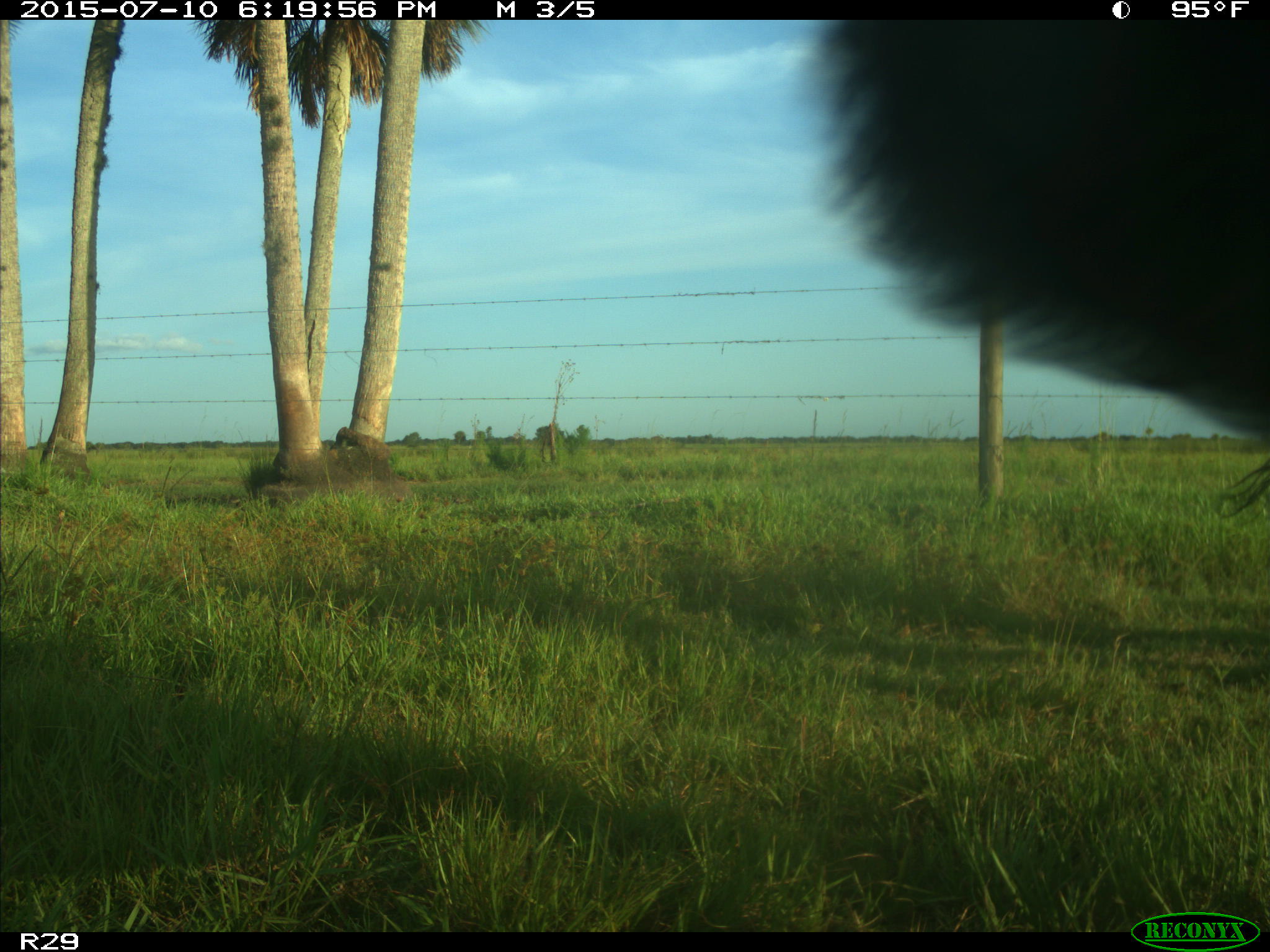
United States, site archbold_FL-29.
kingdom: Animalia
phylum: Chordata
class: Mammalia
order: Artiodactyla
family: Bovidae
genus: Bos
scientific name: Bos taurus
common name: domestic cow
Bos taurus (domestic cow).